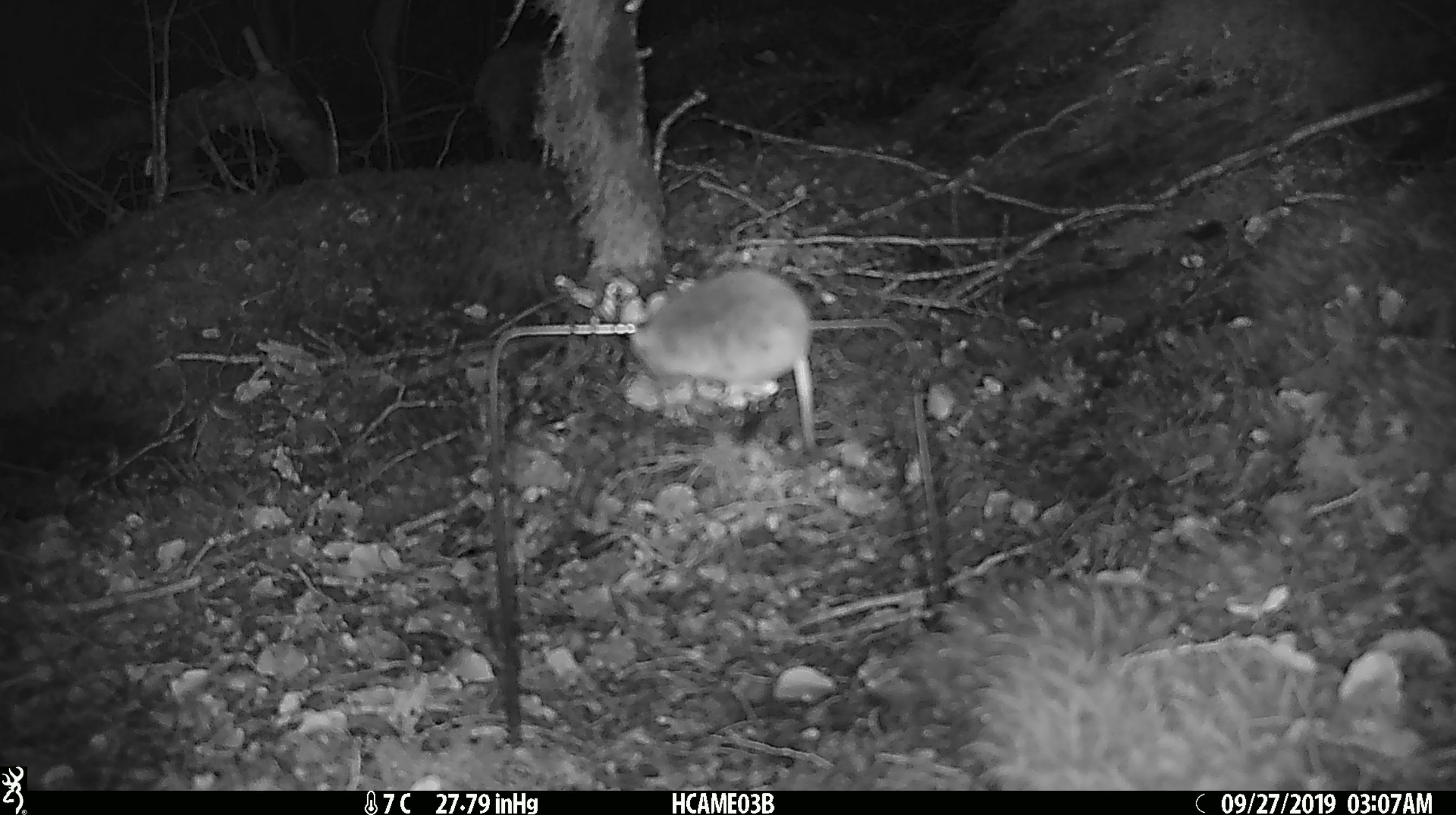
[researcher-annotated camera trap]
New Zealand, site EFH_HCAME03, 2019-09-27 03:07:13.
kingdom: Animalia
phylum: Chordata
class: Mammalia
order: Rodentia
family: Muridae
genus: Mus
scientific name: Mus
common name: mouse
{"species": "mouse (Mus)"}